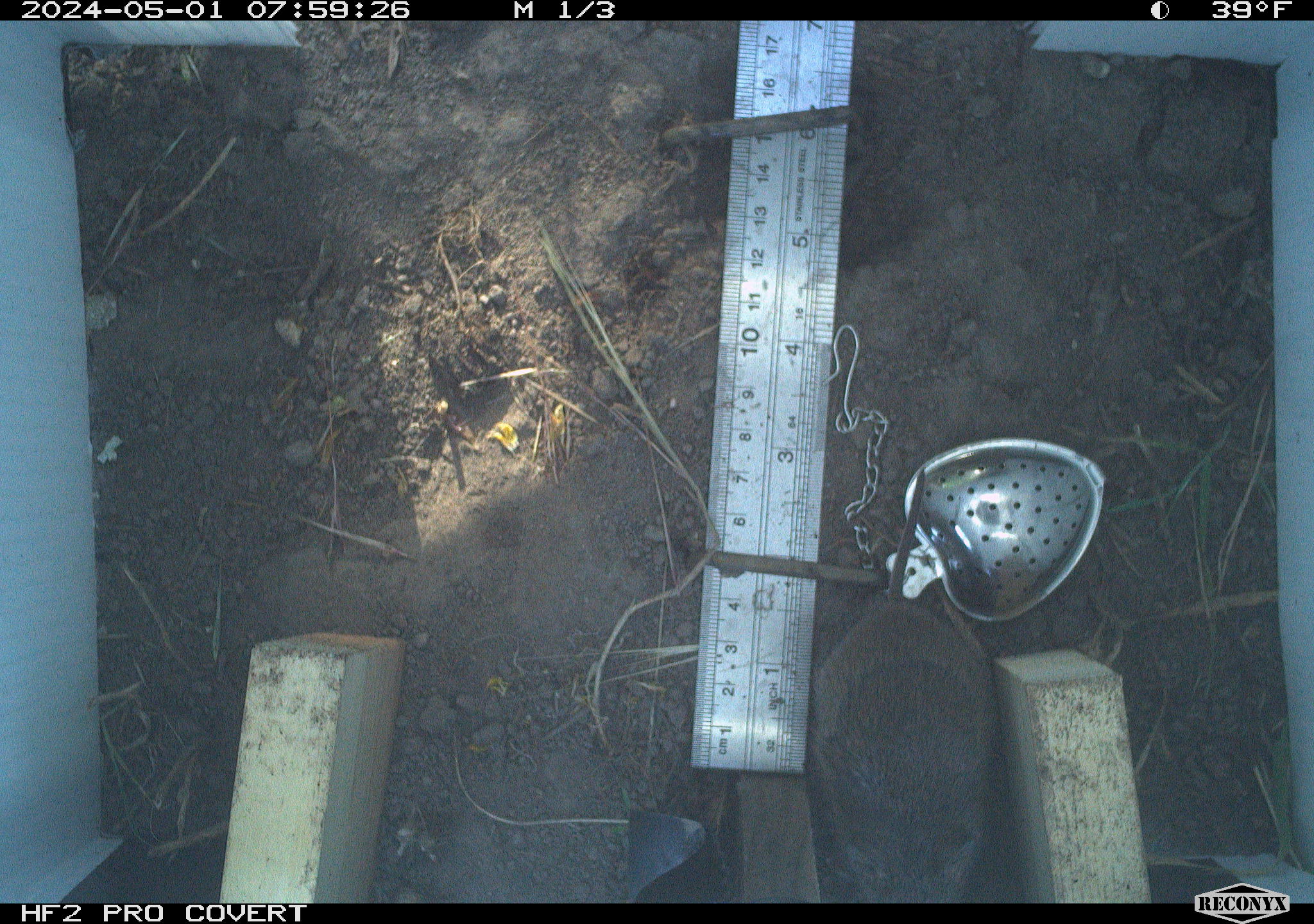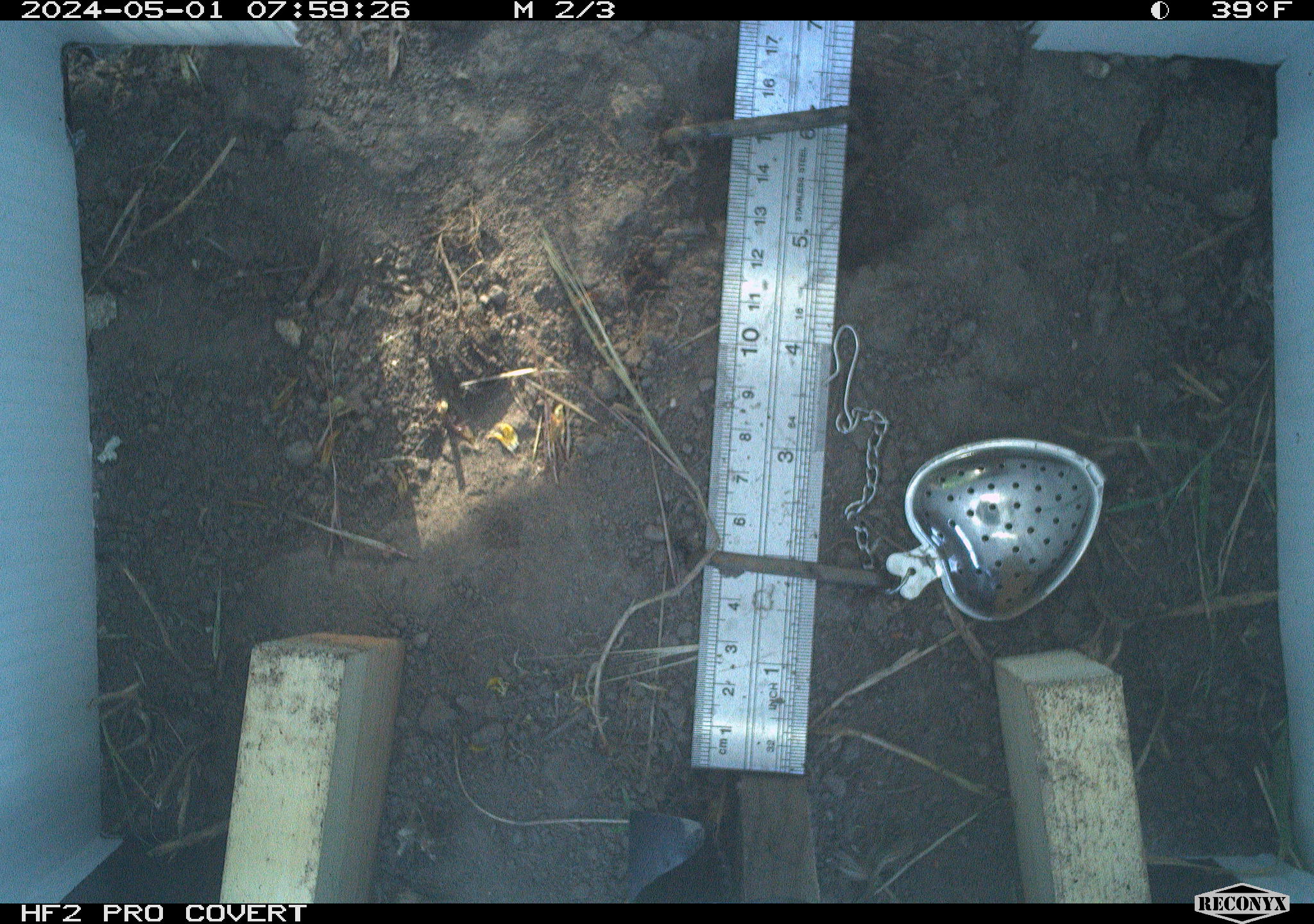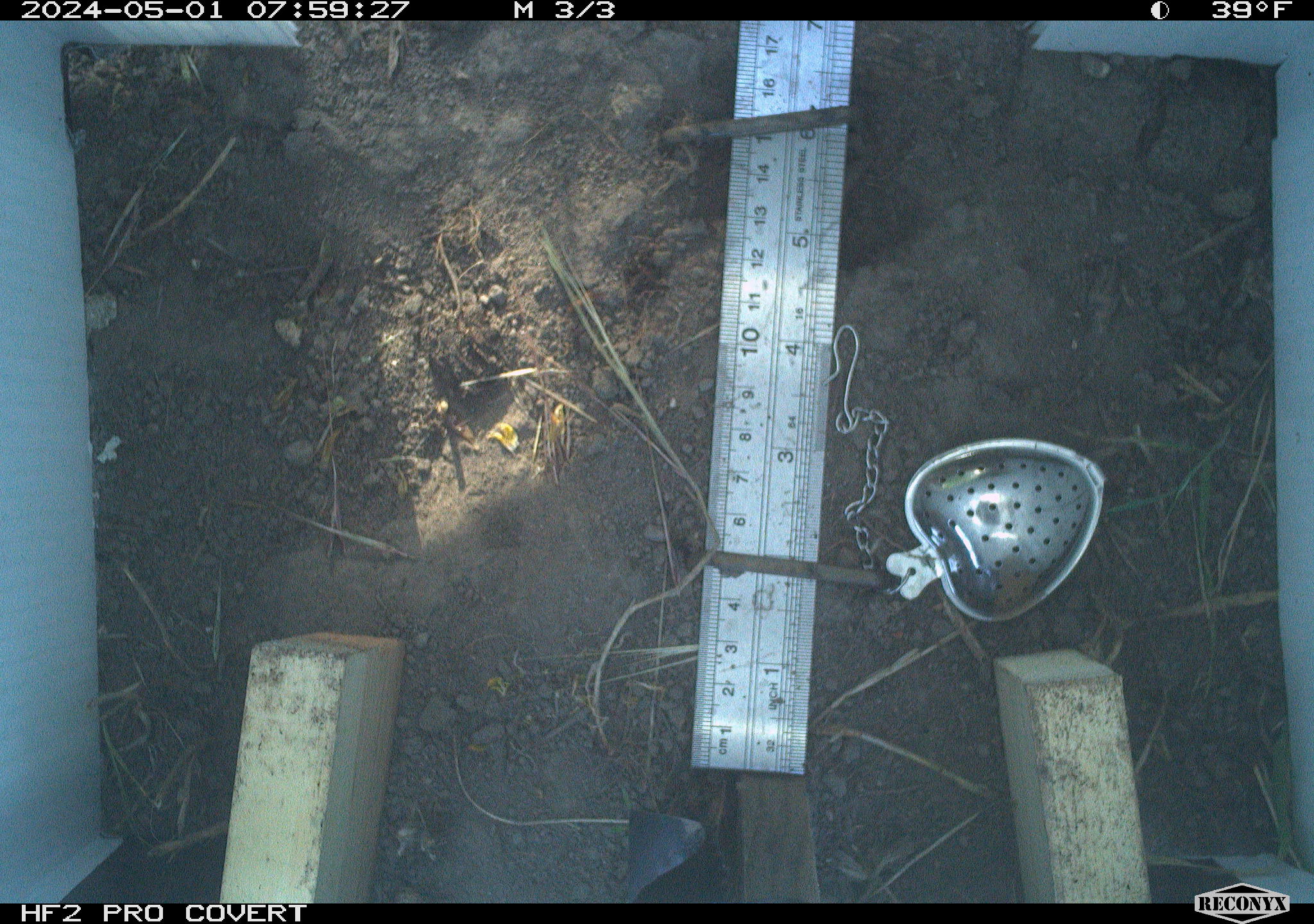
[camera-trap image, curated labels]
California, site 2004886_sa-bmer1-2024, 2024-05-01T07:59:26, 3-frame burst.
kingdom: Animalia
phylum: Chordata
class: Mammalia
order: Rodentia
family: Cricetidae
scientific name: Arvicolinae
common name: voles, lemmings, and muskrats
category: arvicolinae subfamily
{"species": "arvicolinae subfamily (voles, lemmings, and muskrats) (Arvicolinae)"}